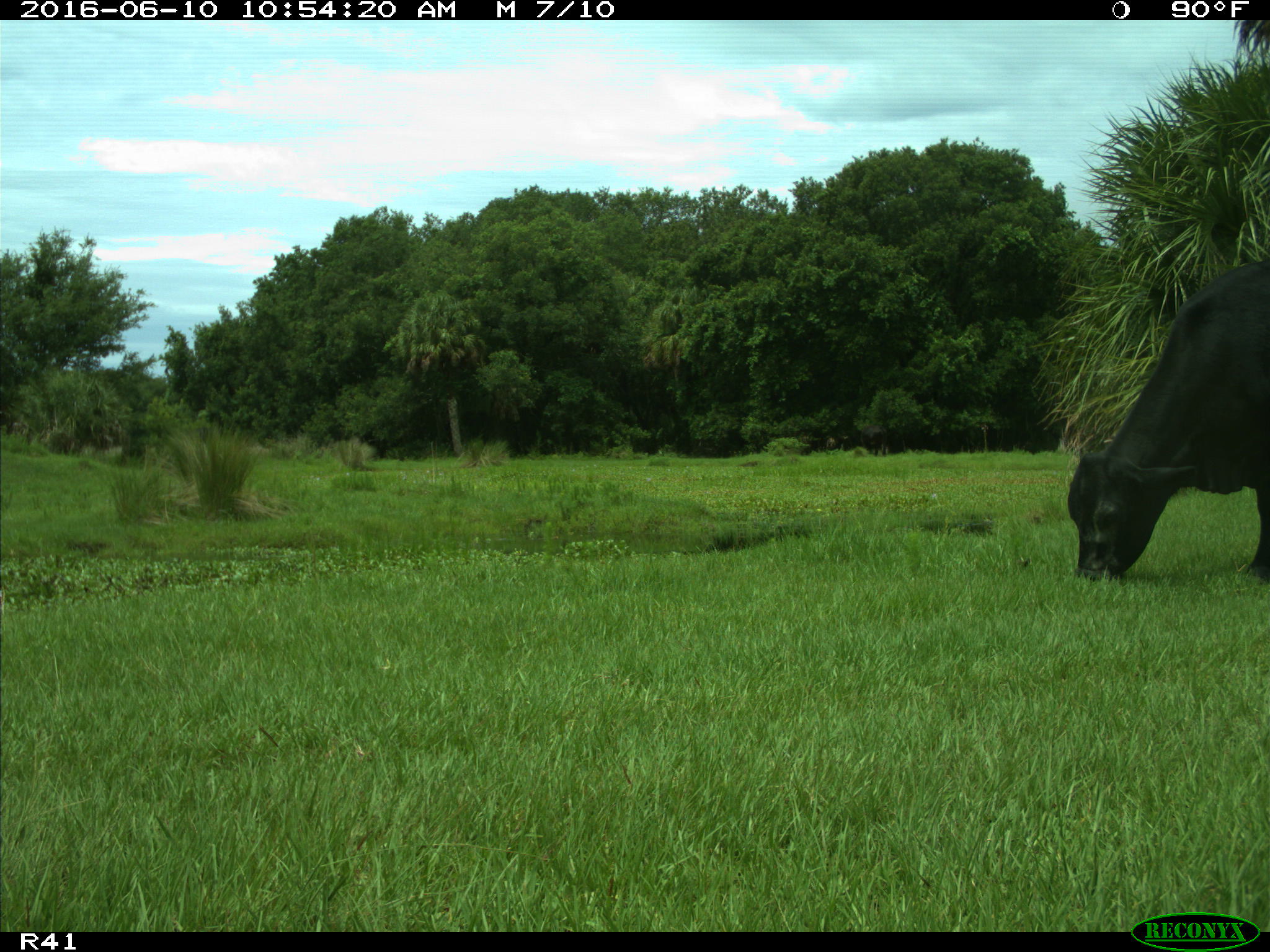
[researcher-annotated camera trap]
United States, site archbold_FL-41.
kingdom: Animalia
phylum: Chordata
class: Mammalia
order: Artiodactyla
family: Bovidae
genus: Bos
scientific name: Bos taurus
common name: domestic cow